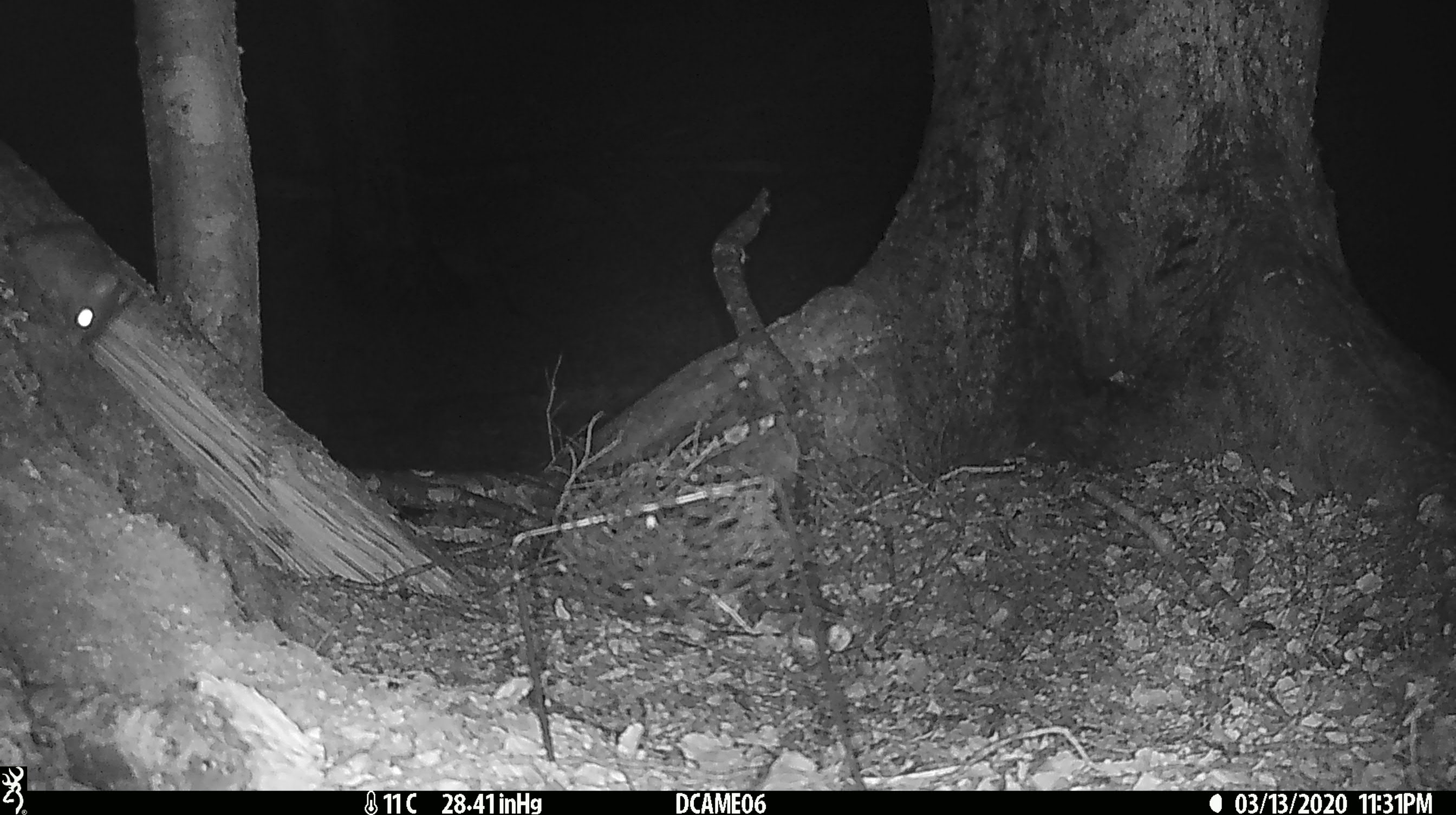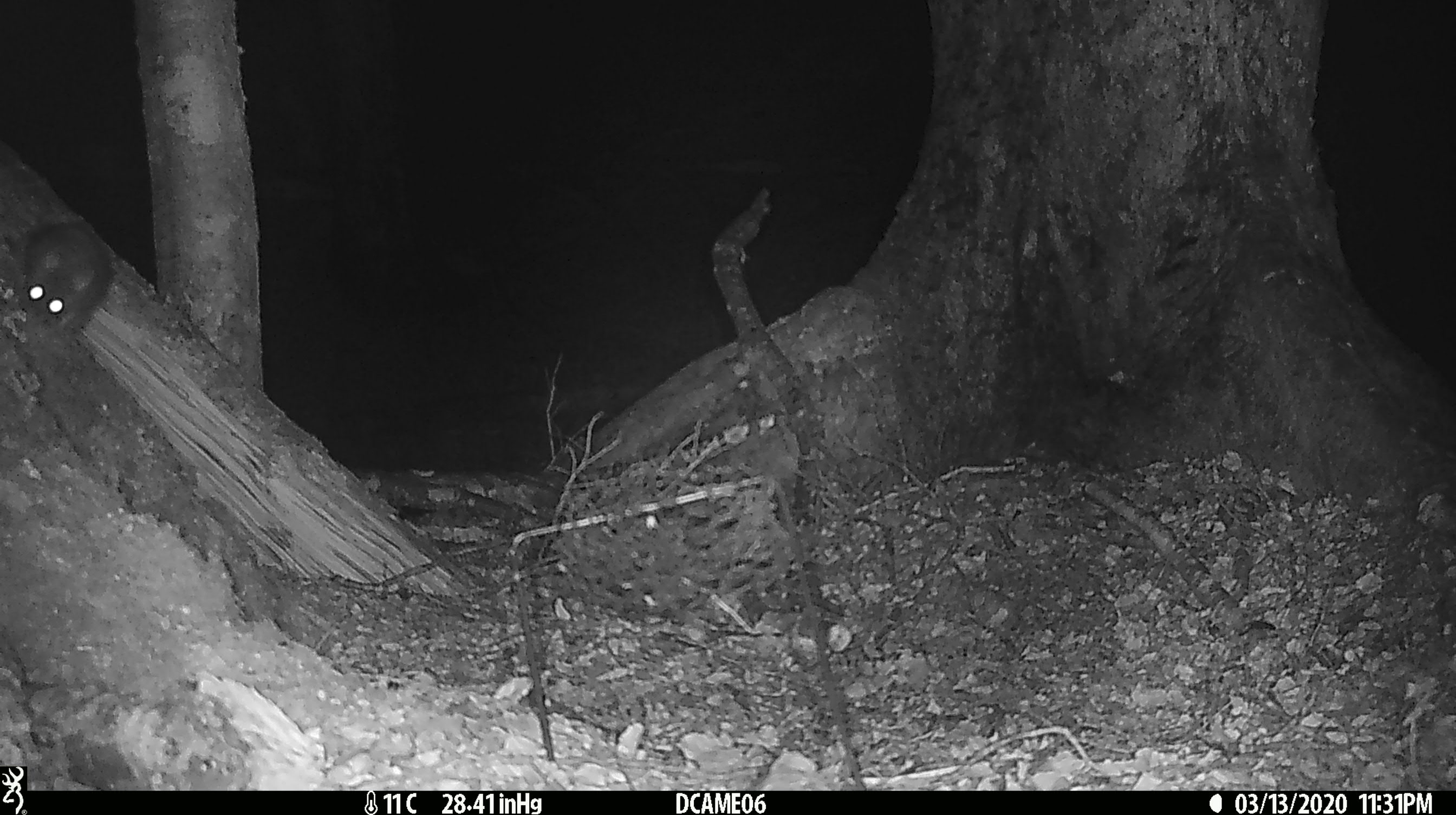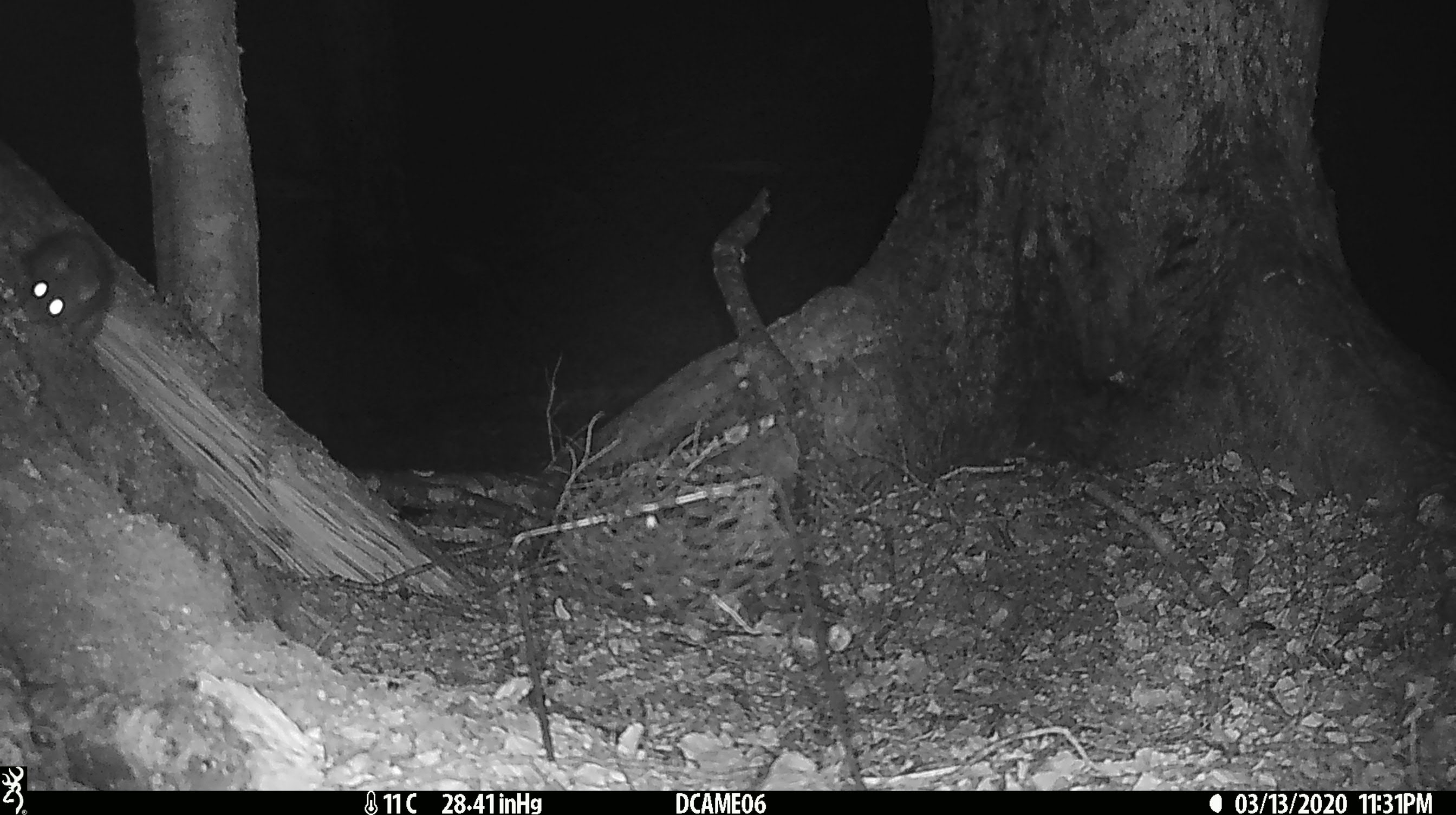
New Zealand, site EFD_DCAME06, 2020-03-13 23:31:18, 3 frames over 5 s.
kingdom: Animalia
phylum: Chordata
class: Mammalia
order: Rodentia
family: Muridae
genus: Rattus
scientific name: Rattus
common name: rat